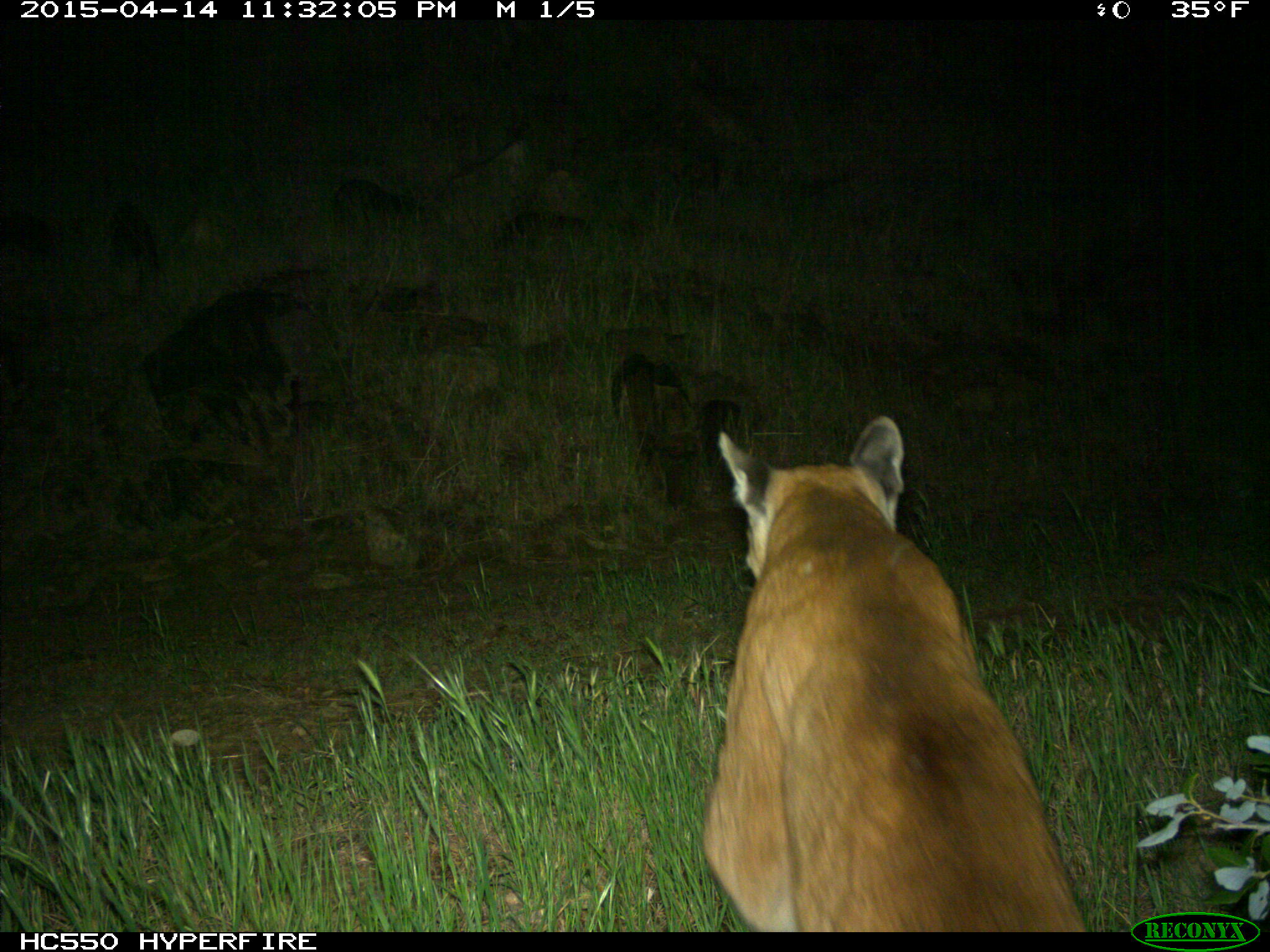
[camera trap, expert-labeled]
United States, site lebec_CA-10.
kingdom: Animalia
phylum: Chordata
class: Mammalia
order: Carnivora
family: Felidae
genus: Puma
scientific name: Puma concolor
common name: mountain lion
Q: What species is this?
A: Puma concolor (mountain lion).